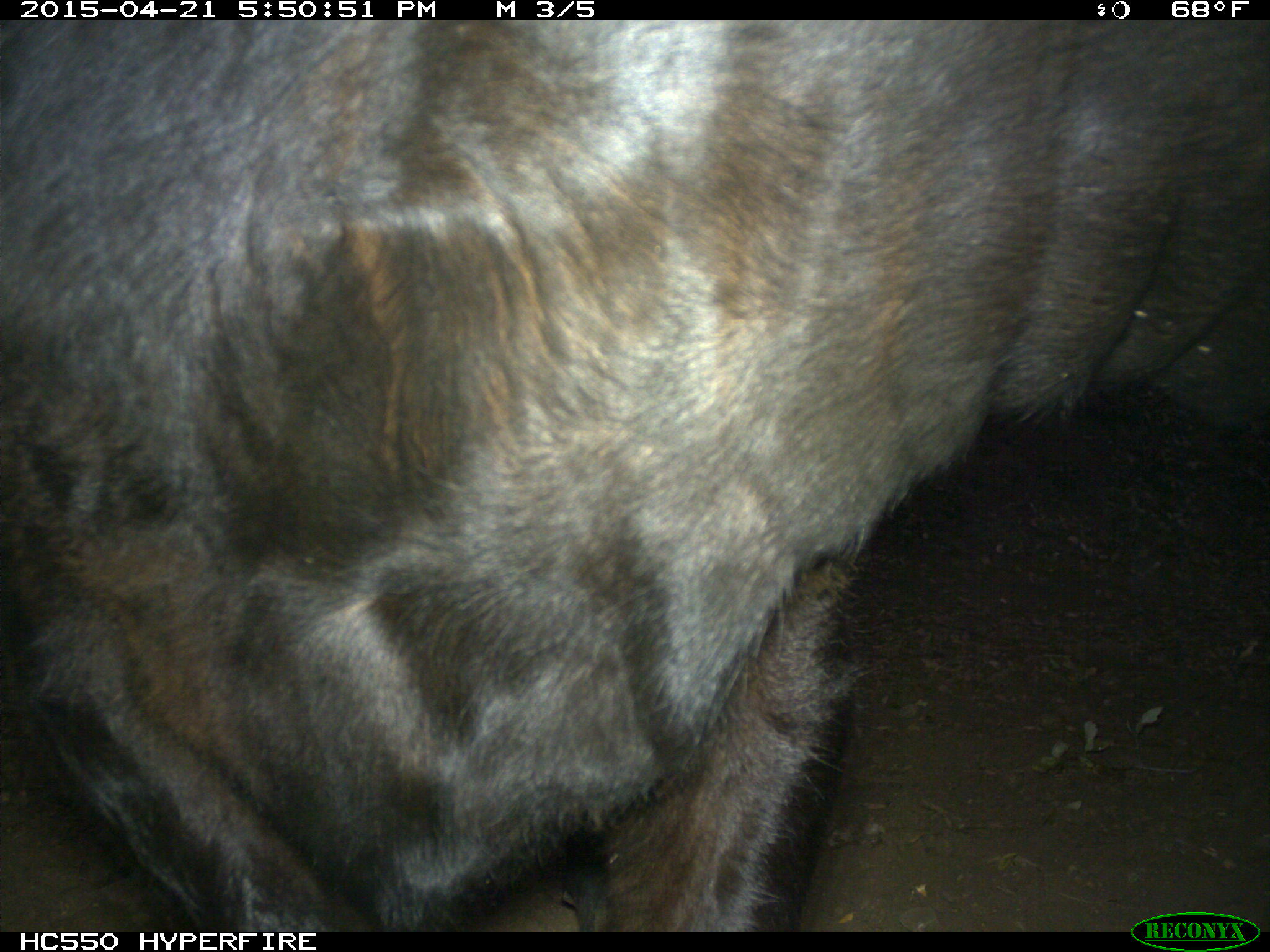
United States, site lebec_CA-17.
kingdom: Animalia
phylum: Chordata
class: Mammalia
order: Artiodactyla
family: Bovidae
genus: Bos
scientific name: Bos taurus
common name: domestic cow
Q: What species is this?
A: Bos taurus (domestic cow).